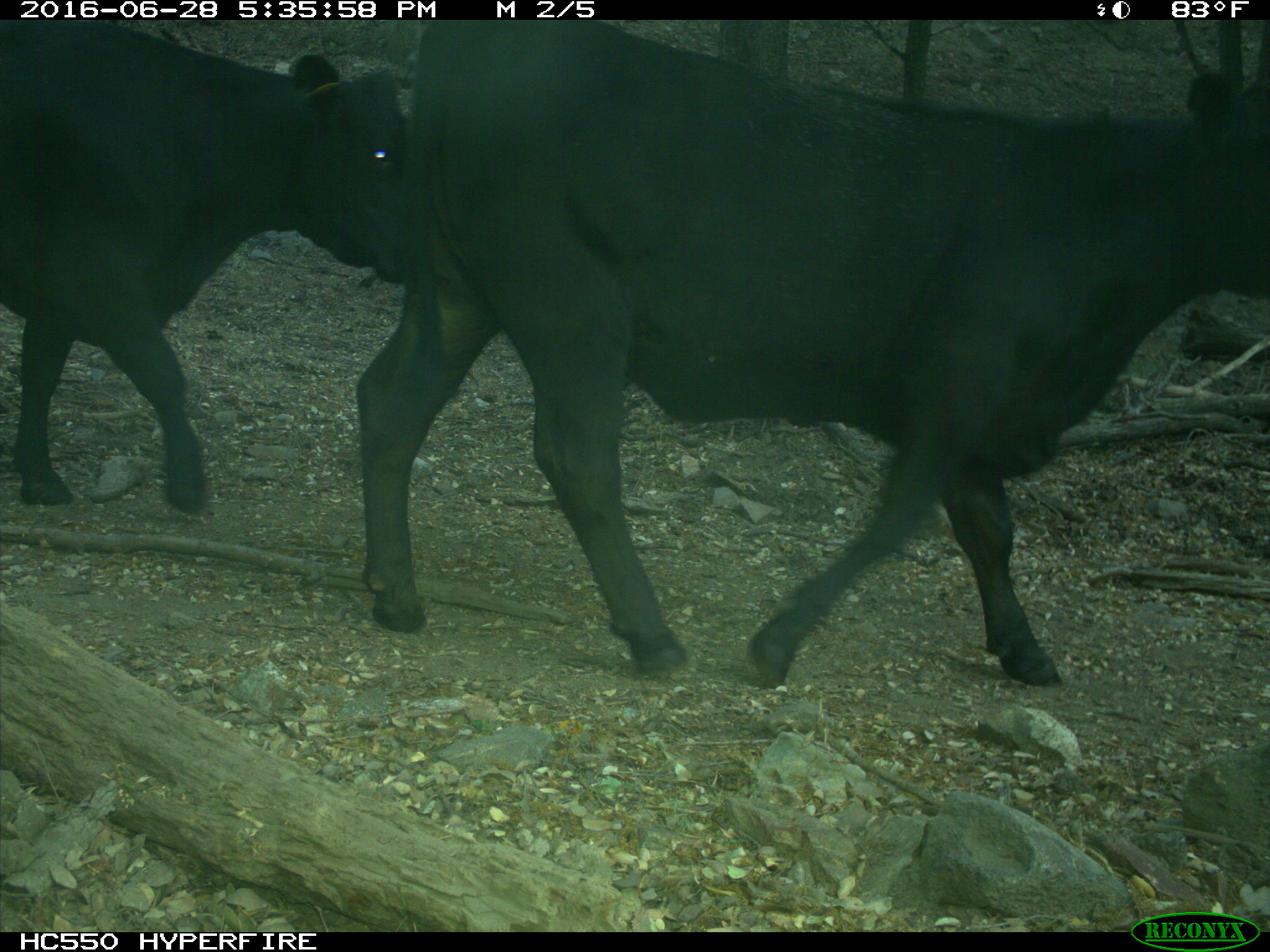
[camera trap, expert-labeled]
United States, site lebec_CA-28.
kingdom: Animalia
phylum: Chordata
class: Mammalia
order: Artiodactyla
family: Bovidae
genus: Bos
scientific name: Bos taurus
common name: domestic cow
Bos taurus (domestic cow).